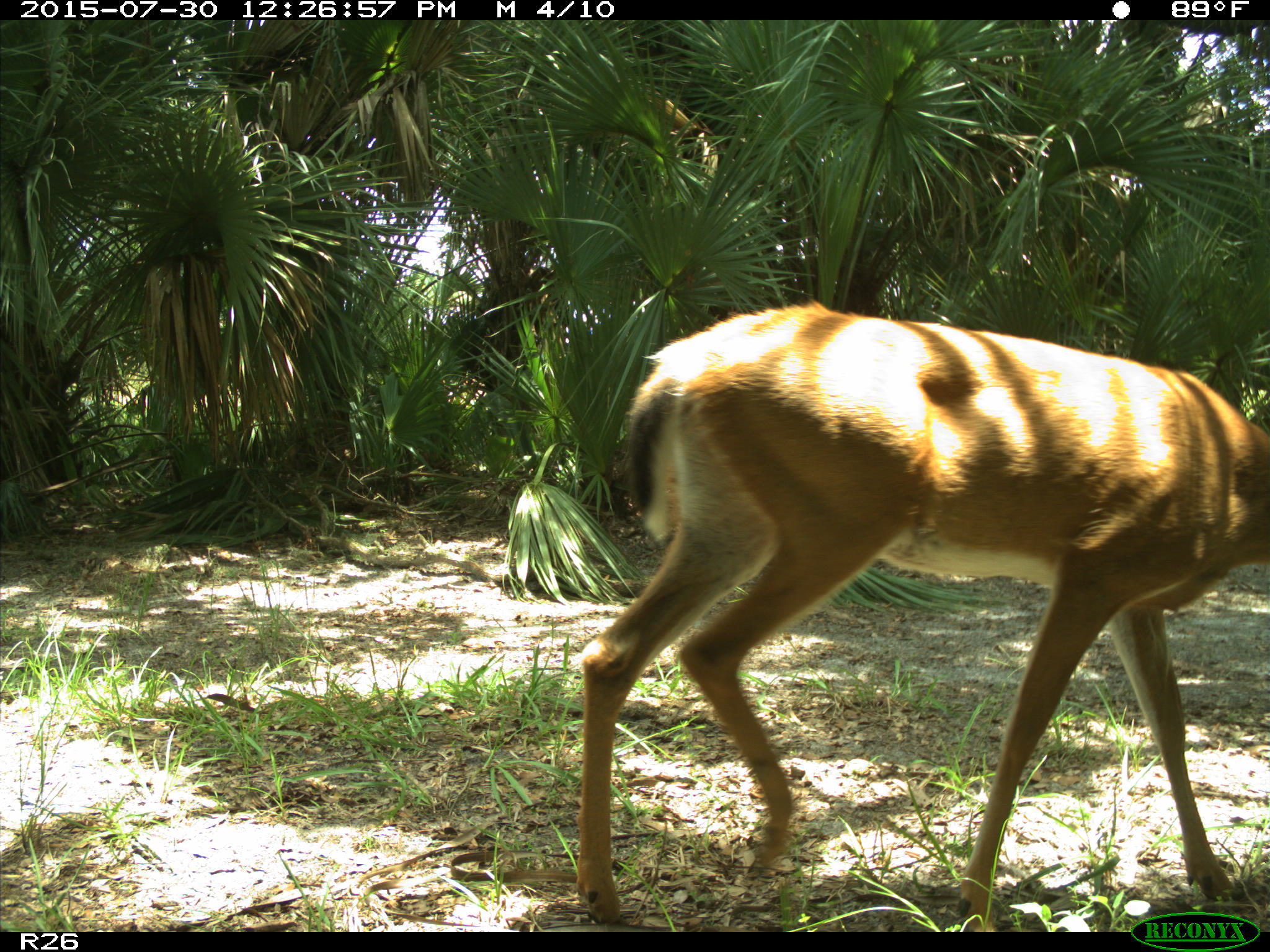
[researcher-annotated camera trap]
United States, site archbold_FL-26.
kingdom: Animalia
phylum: Chordata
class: Mammalia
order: Artiodactyla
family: Cervidae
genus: Odocoileus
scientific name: Odocoileus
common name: deer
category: unidentified deer